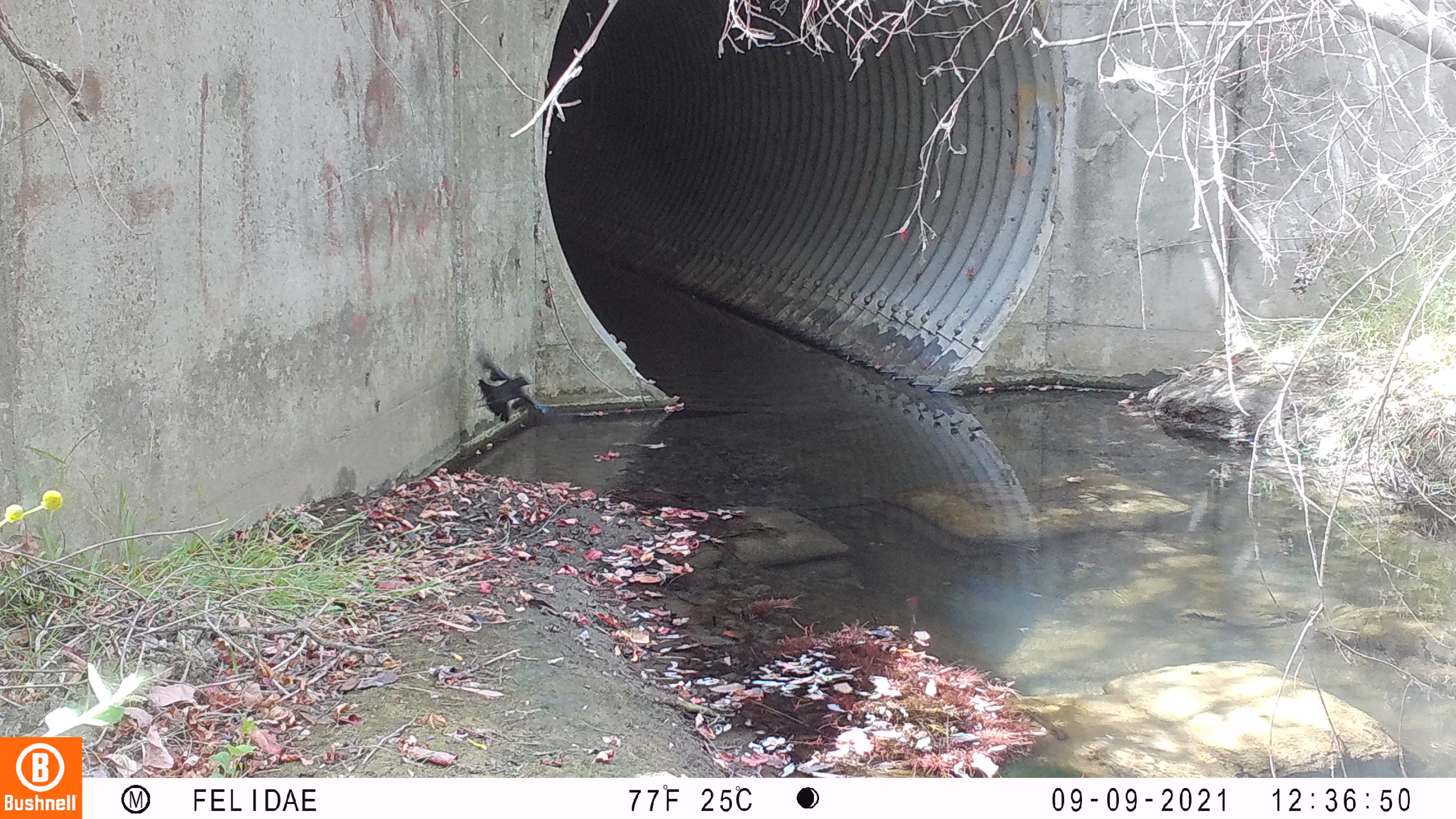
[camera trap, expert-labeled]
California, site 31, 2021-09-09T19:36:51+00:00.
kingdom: Animalia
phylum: Chordata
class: Aves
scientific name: Aves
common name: bird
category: unknown bird